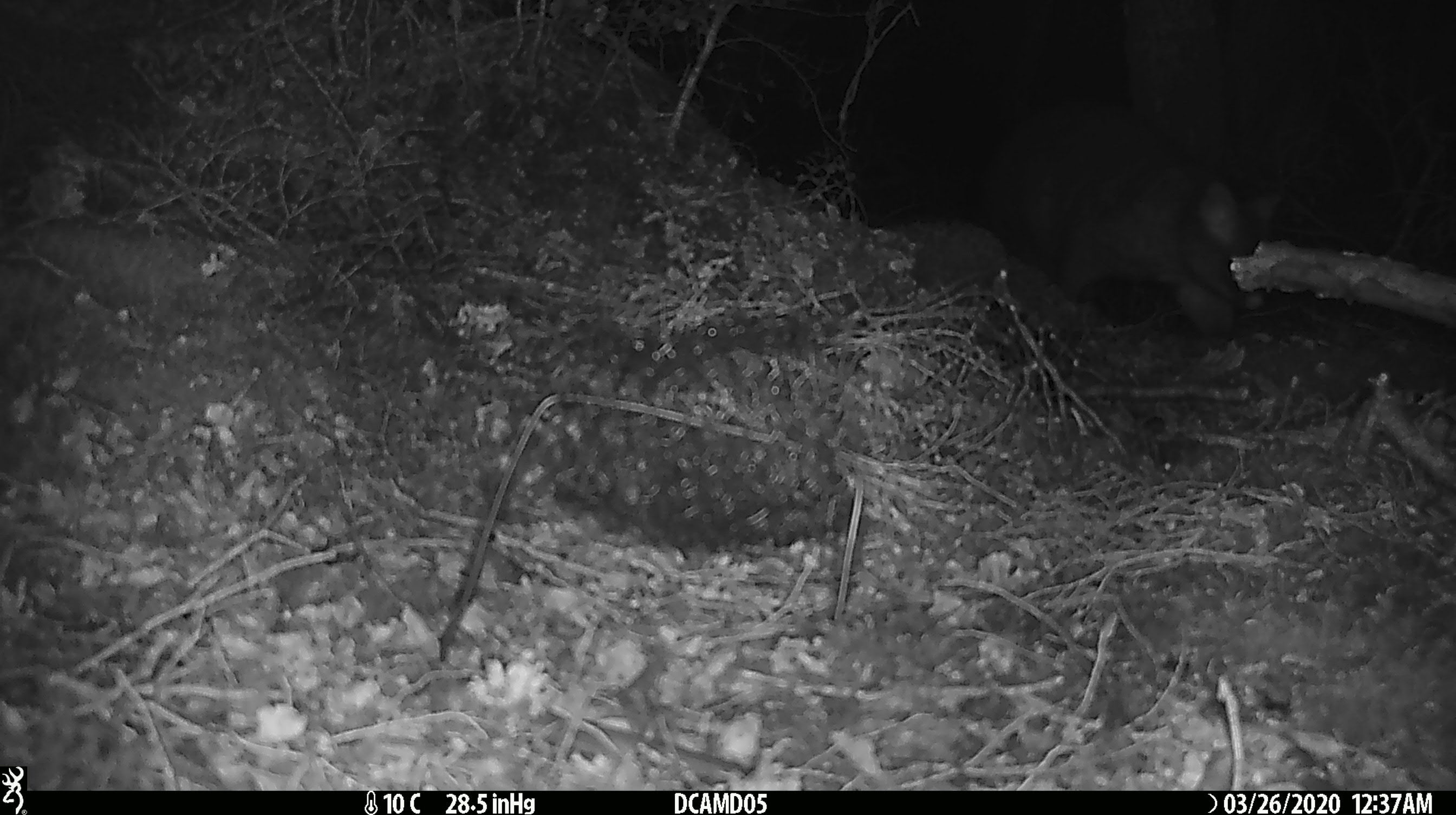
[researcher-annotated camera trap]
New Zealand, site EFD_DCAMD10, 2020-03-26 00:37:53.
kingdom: Animalia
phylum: Chordata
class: Mammalia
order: Diprotodontia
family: Phalangeridae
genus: Trichosurus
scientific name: Trichosurus vulpecula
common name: common brushtail possum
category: possum